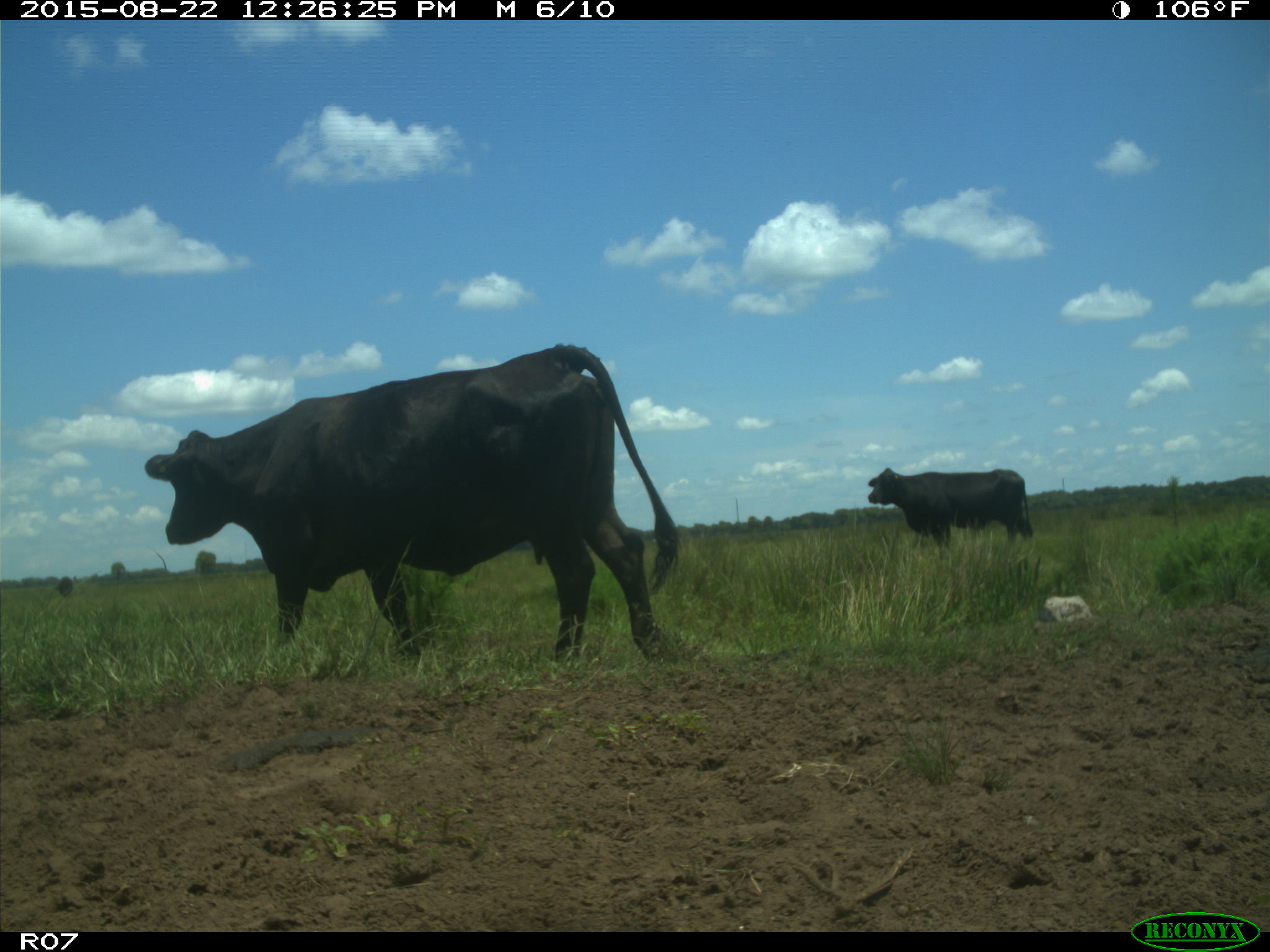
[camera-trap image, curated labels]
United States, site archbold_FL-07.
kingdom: Animalia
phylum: Chordata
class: Mammalia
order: Artiodactyla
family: Bovidae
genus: Bos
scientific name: Bos taurus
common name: domestic cow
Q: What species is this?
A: Bos taurus (domestic cow).